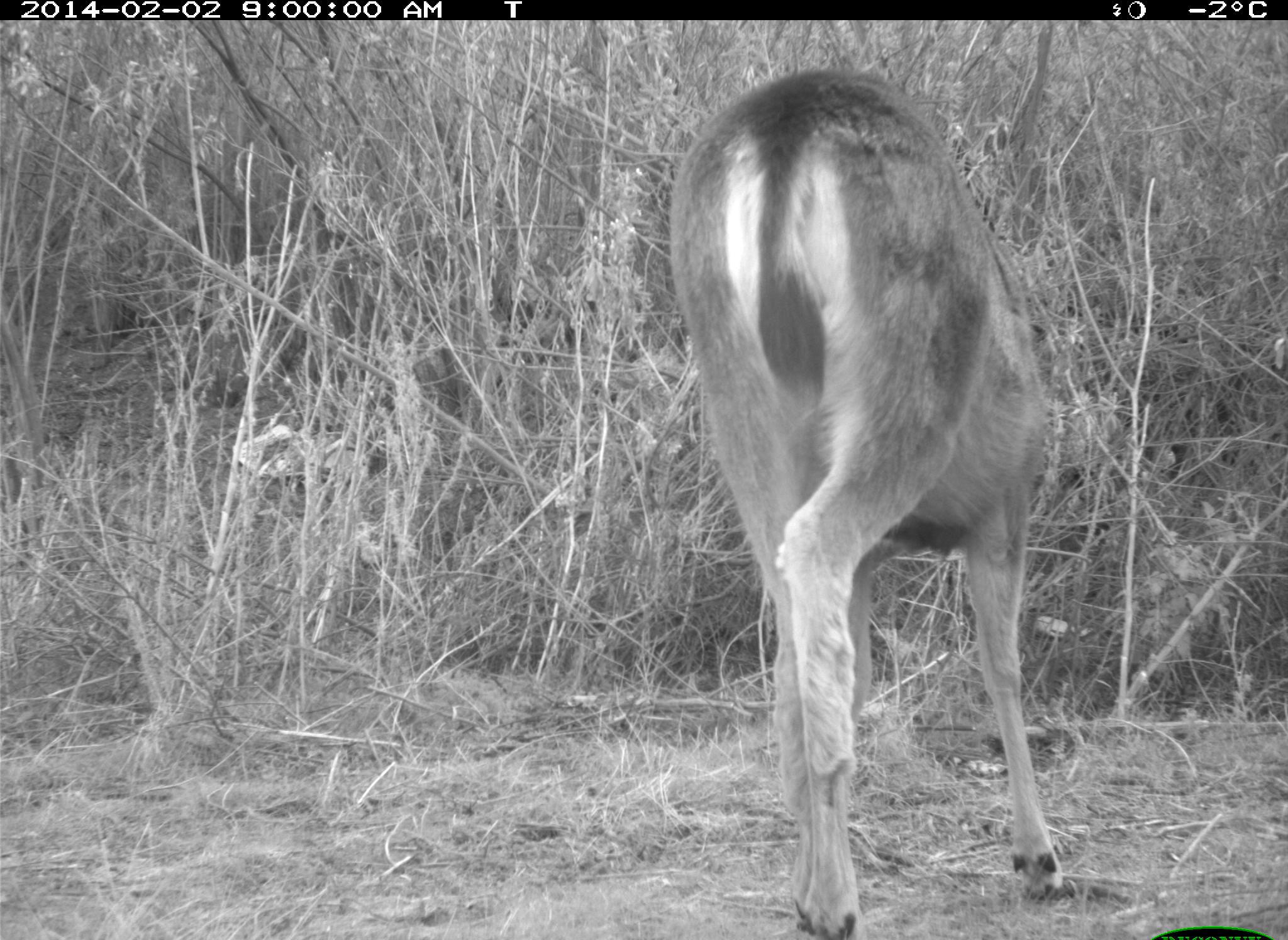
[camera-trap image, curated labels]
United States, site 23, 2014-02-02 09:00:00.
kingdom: Animalia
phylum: Chordata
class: Mammalia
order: Artiodactyla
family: Cervidae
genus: Odocoileus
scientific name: Odocoileus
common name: deer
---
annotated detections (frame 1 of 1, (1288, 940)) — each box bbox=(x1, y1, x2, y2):
deer: bbox=(666, 69, 1078, 940)